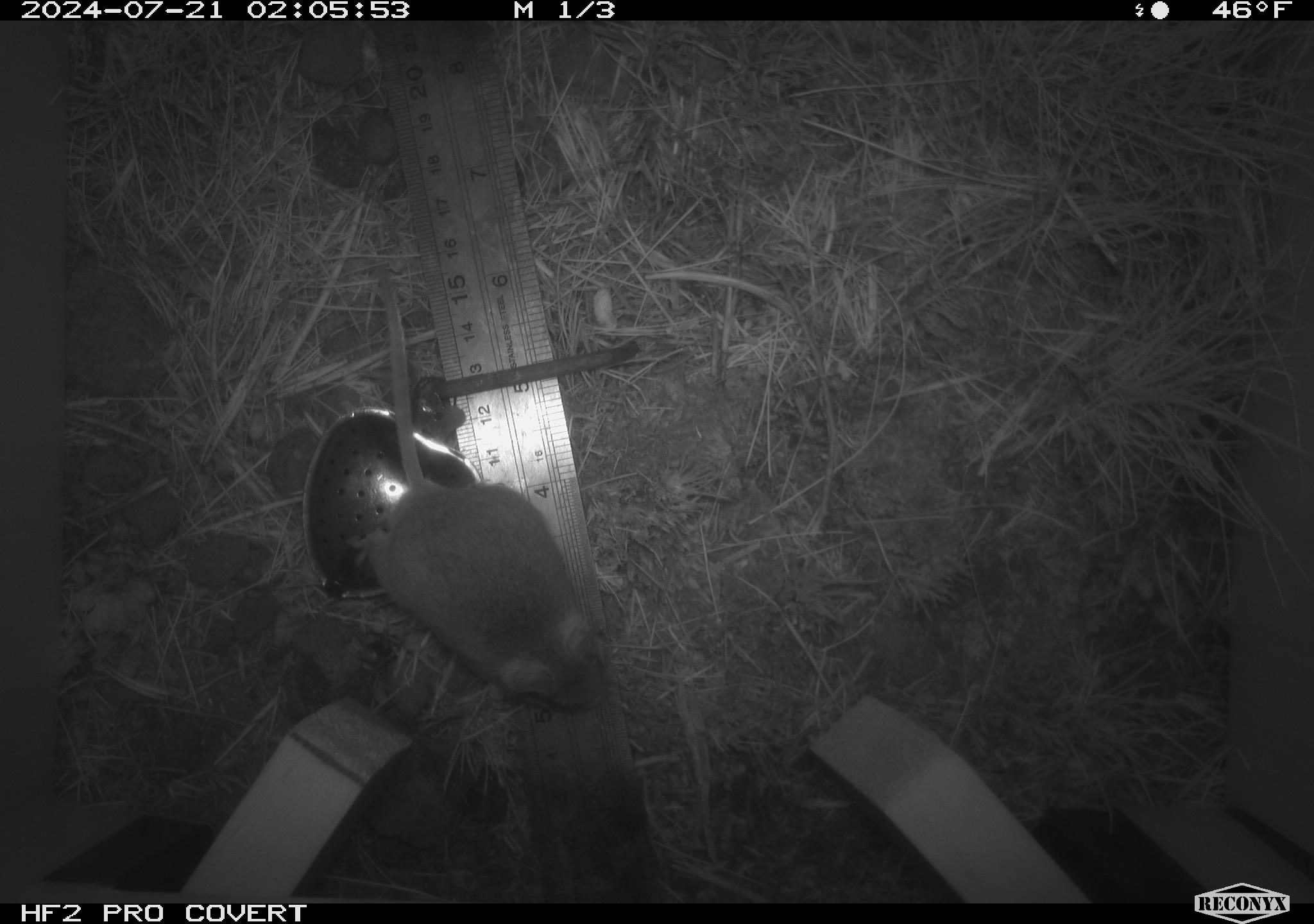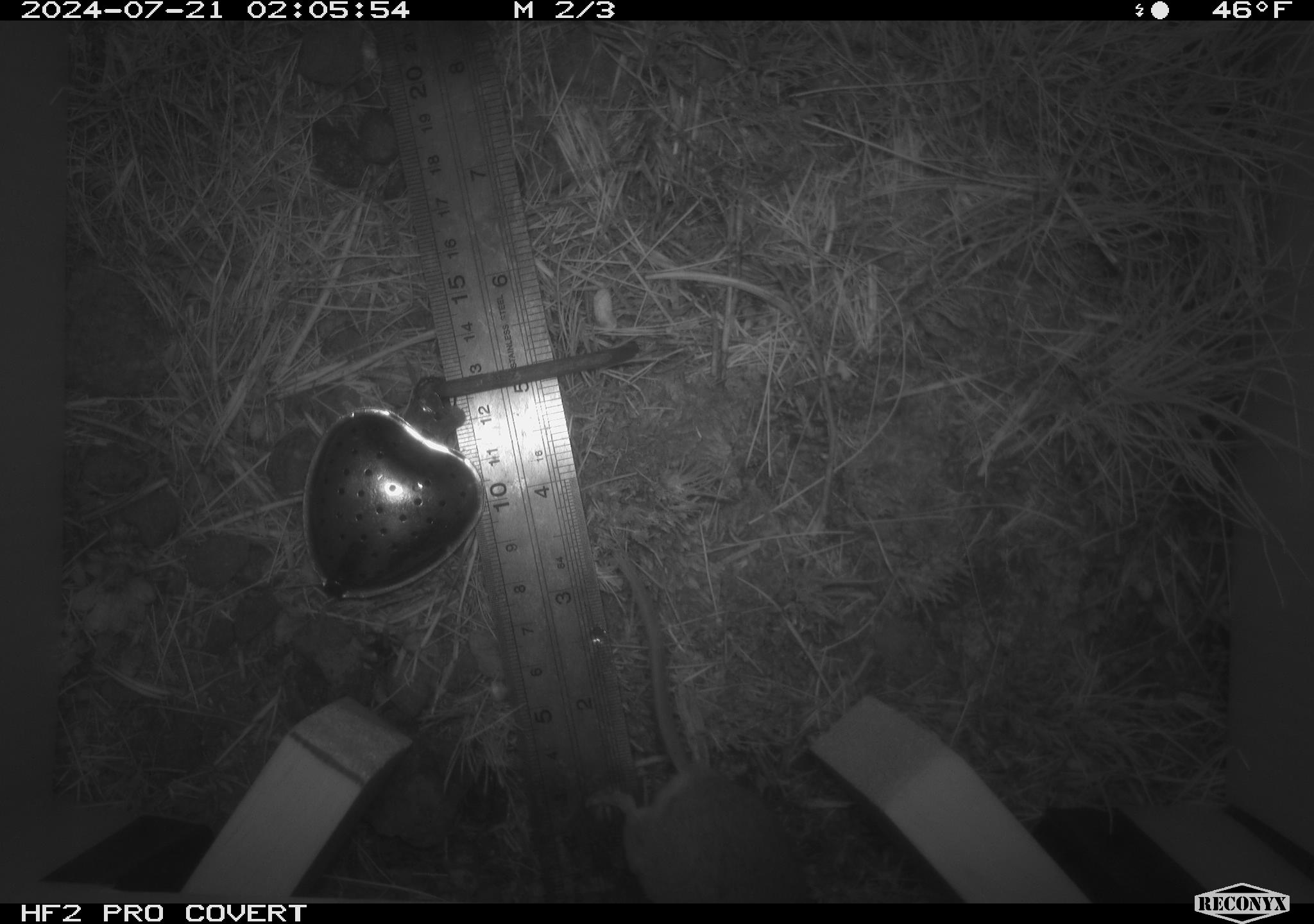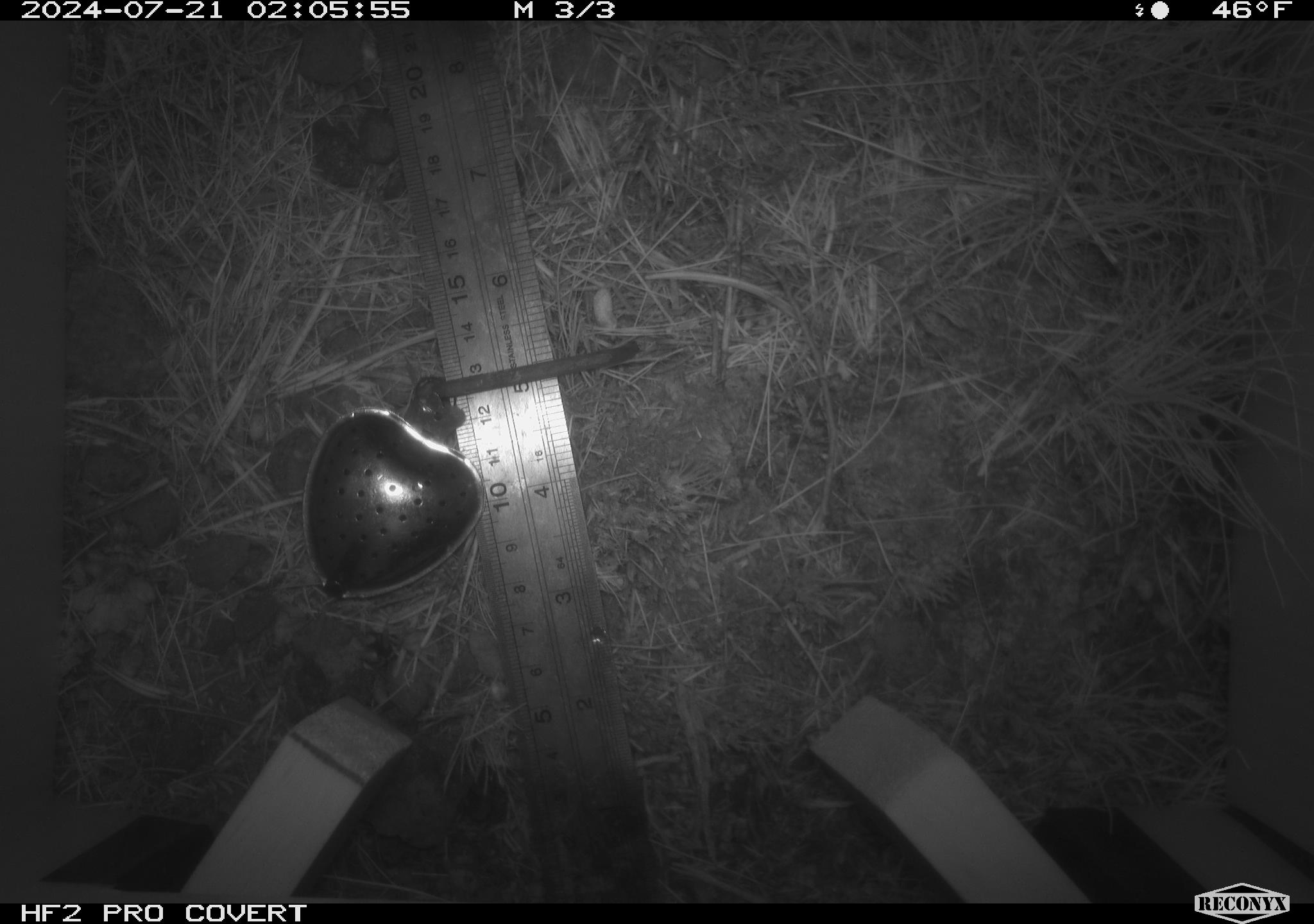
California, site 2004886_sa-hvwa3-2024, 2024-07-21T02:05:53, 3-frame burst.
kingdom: Animalia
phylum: Chordata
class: Mammalia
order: Rodentia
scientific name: Rodentia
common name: mouse species